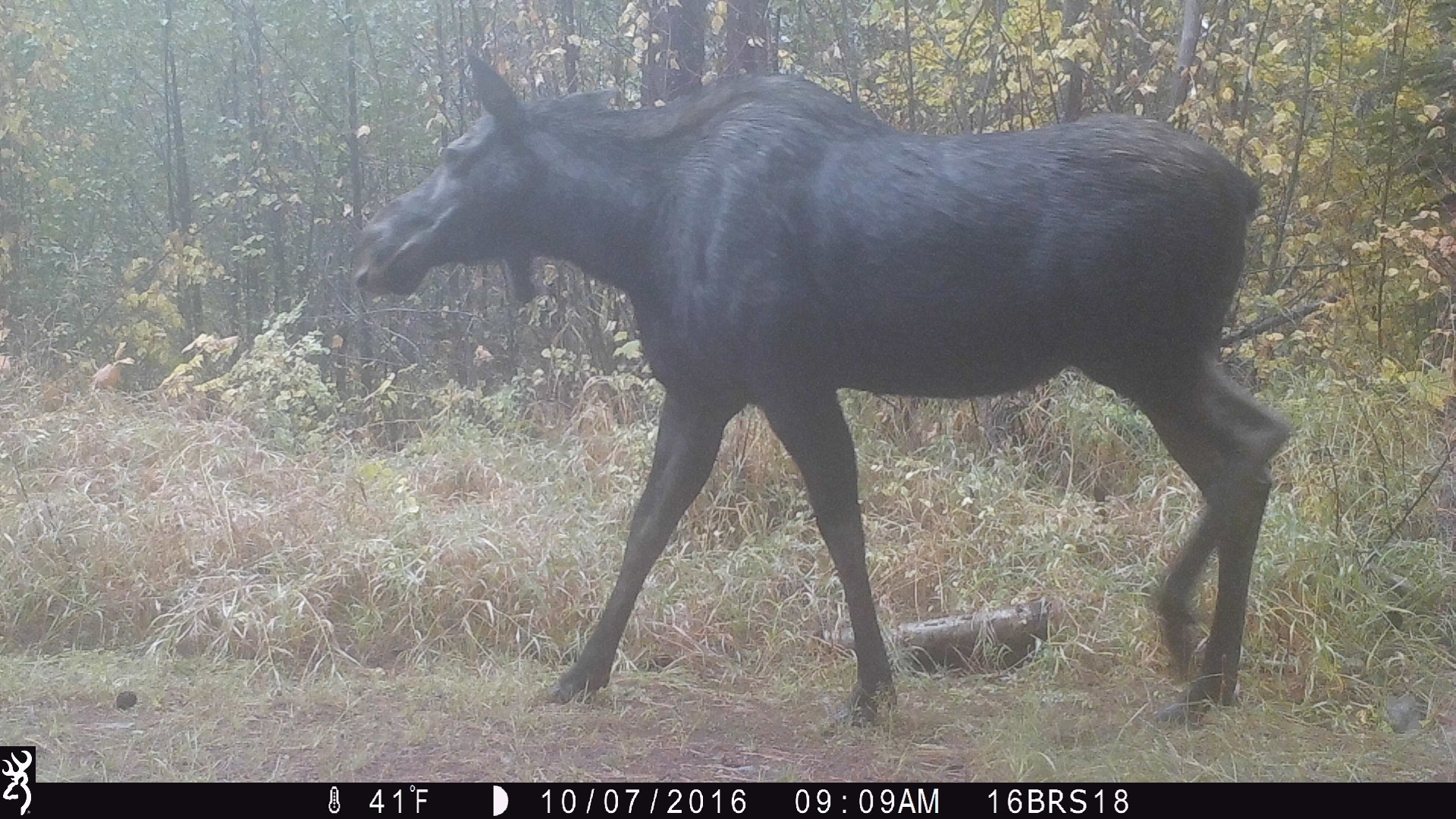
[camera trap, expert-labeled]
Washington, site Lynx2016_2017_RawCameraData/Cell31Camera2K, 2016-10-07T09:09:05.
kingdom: Animalia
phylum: Chordata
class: Mammalia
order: Artiodactyla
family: Cervidae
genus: Alces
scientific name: Alces alces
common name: moose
Alces alces (moose). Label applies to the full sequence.